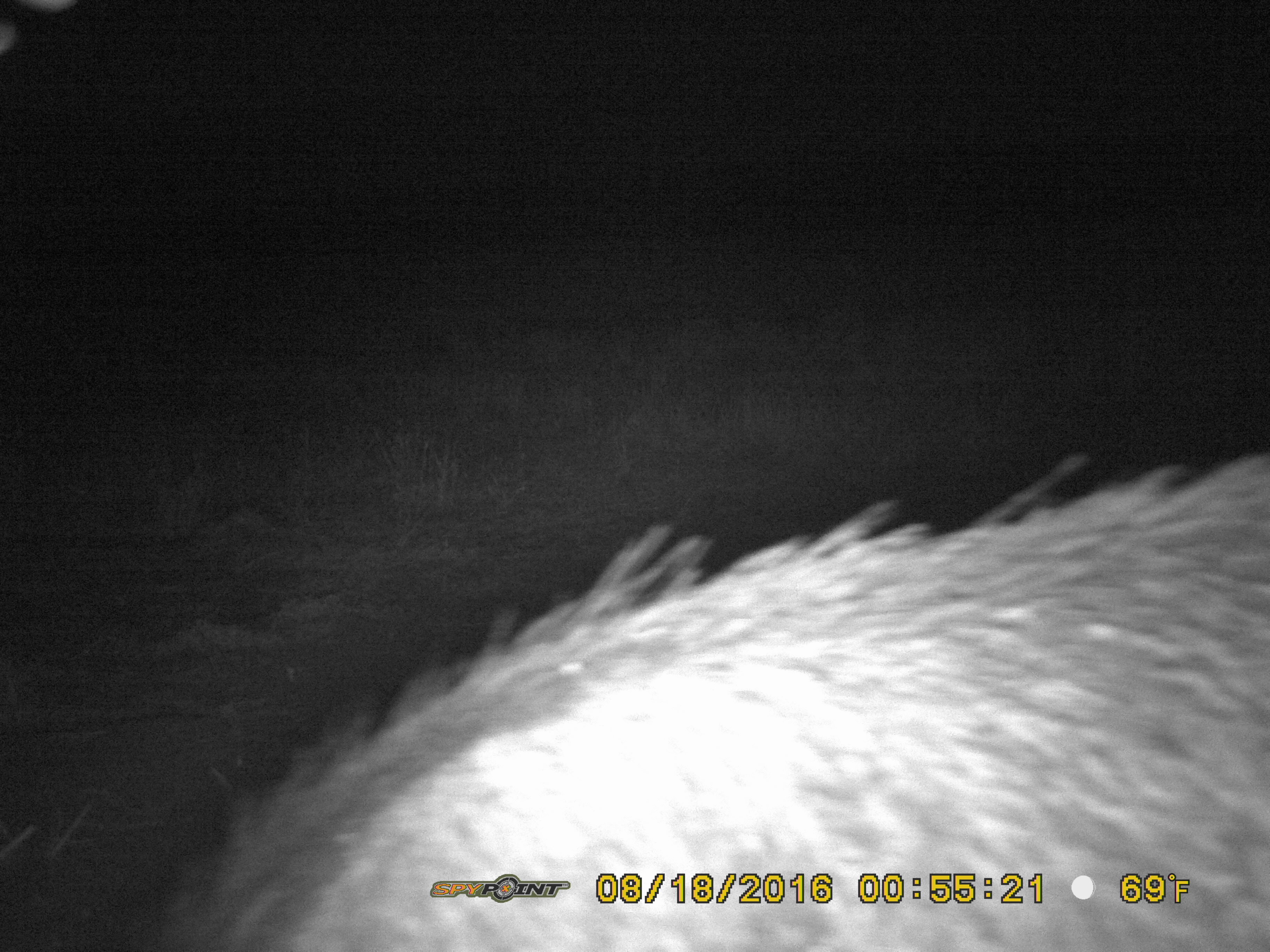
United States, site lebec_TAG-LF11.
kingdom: Animalia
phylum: Chordata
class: Mammalia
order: Artiodactyla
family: Suidae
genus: Sus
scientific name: Sus scrofa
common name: wild boar